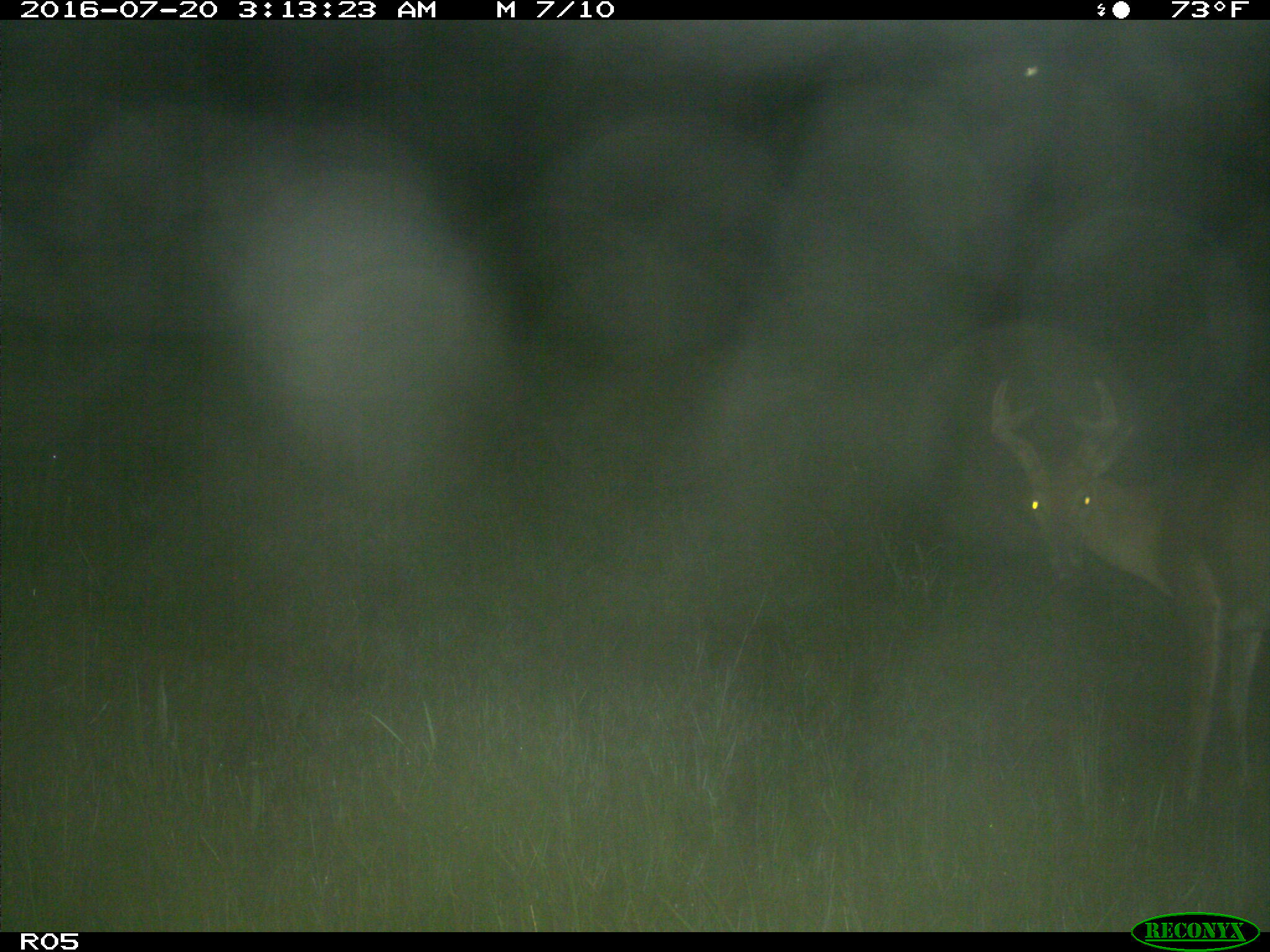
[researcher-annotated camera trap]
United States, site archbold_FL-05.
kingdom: Animalia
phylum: Chordata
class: Mammalia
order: Artiodactyla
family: Cervidae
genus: Odocoileus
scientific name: Odocoileus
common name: deer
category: unidentified deer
Unidentified deer (deer) (Odocoileus).